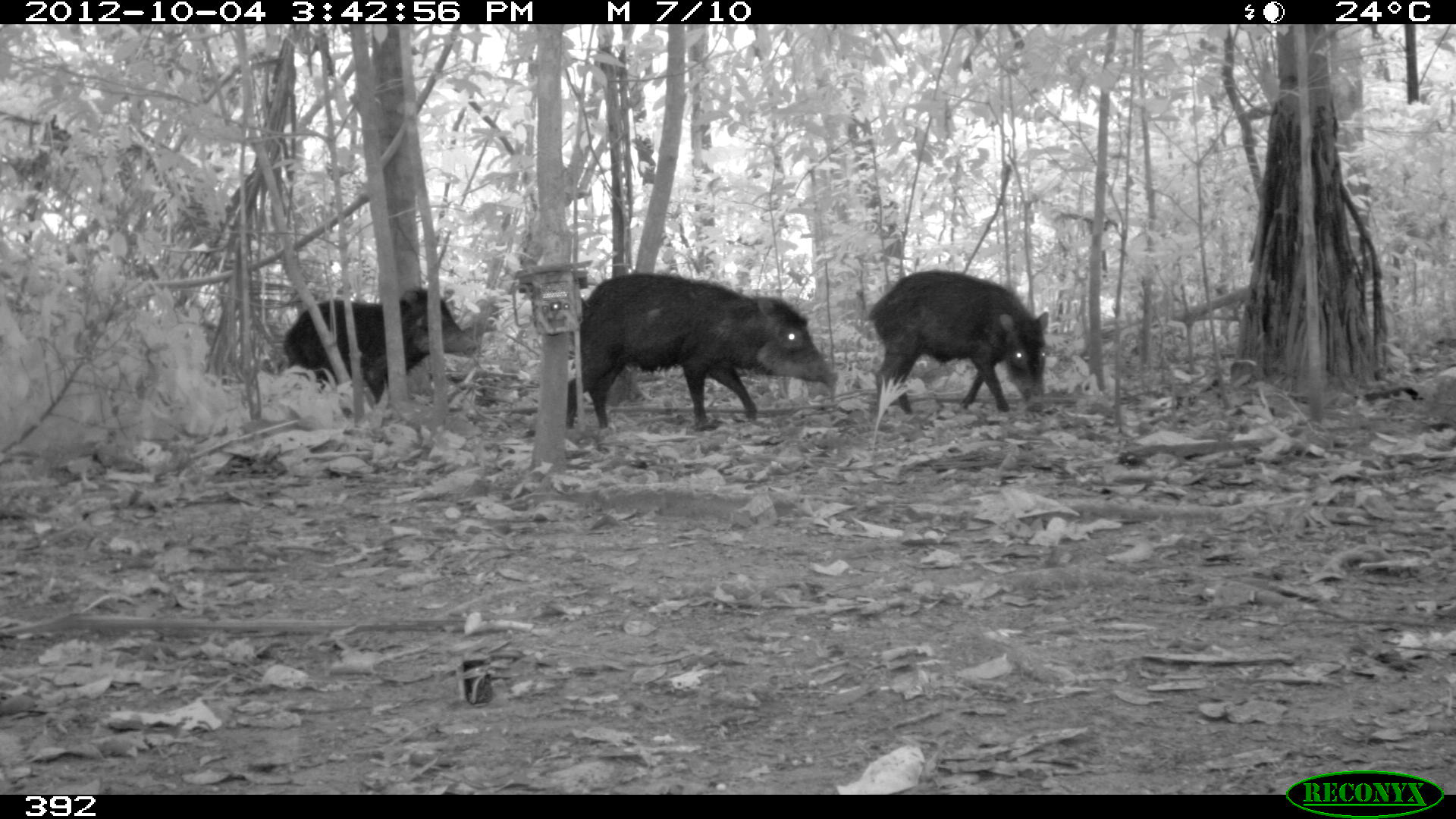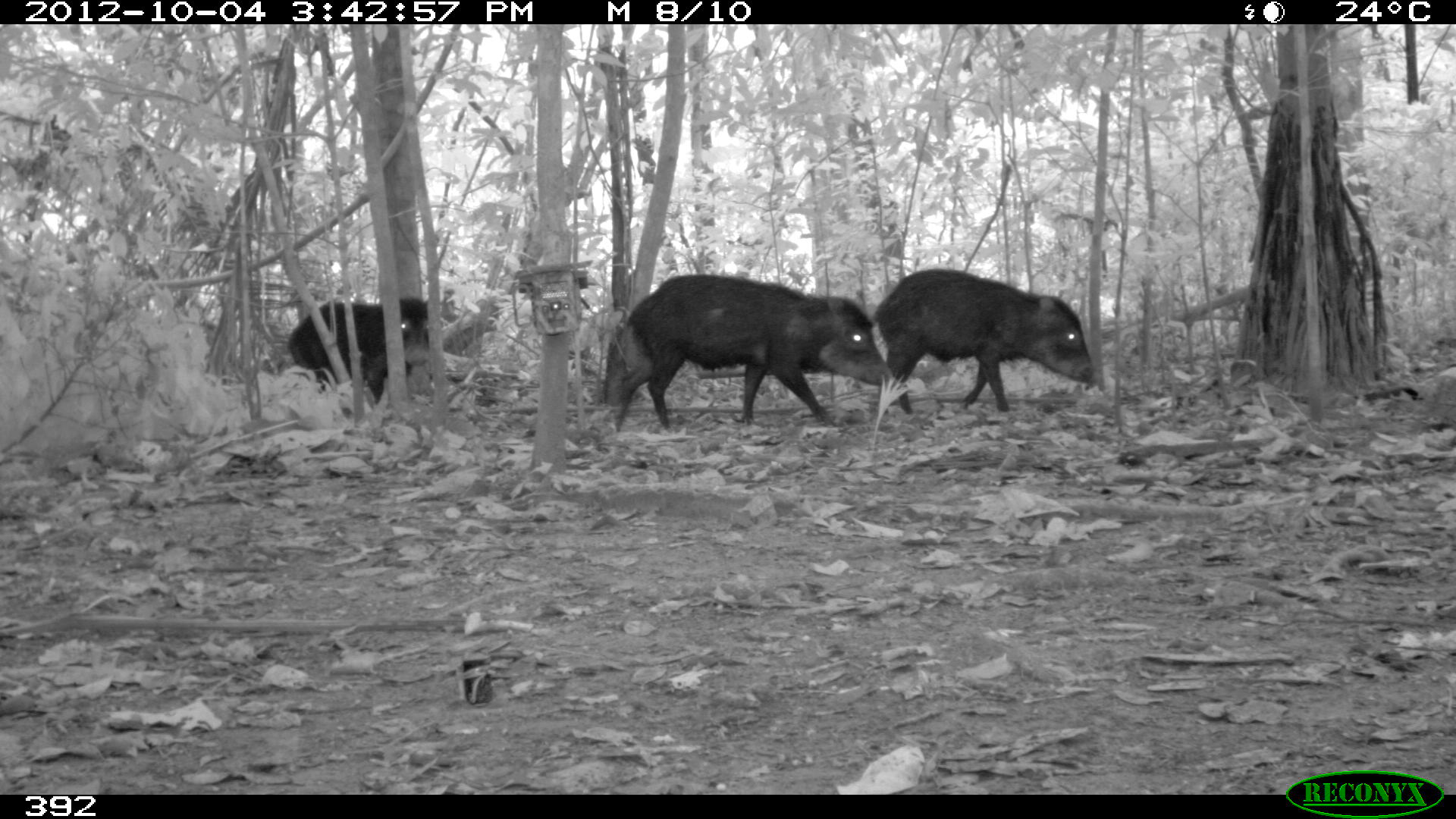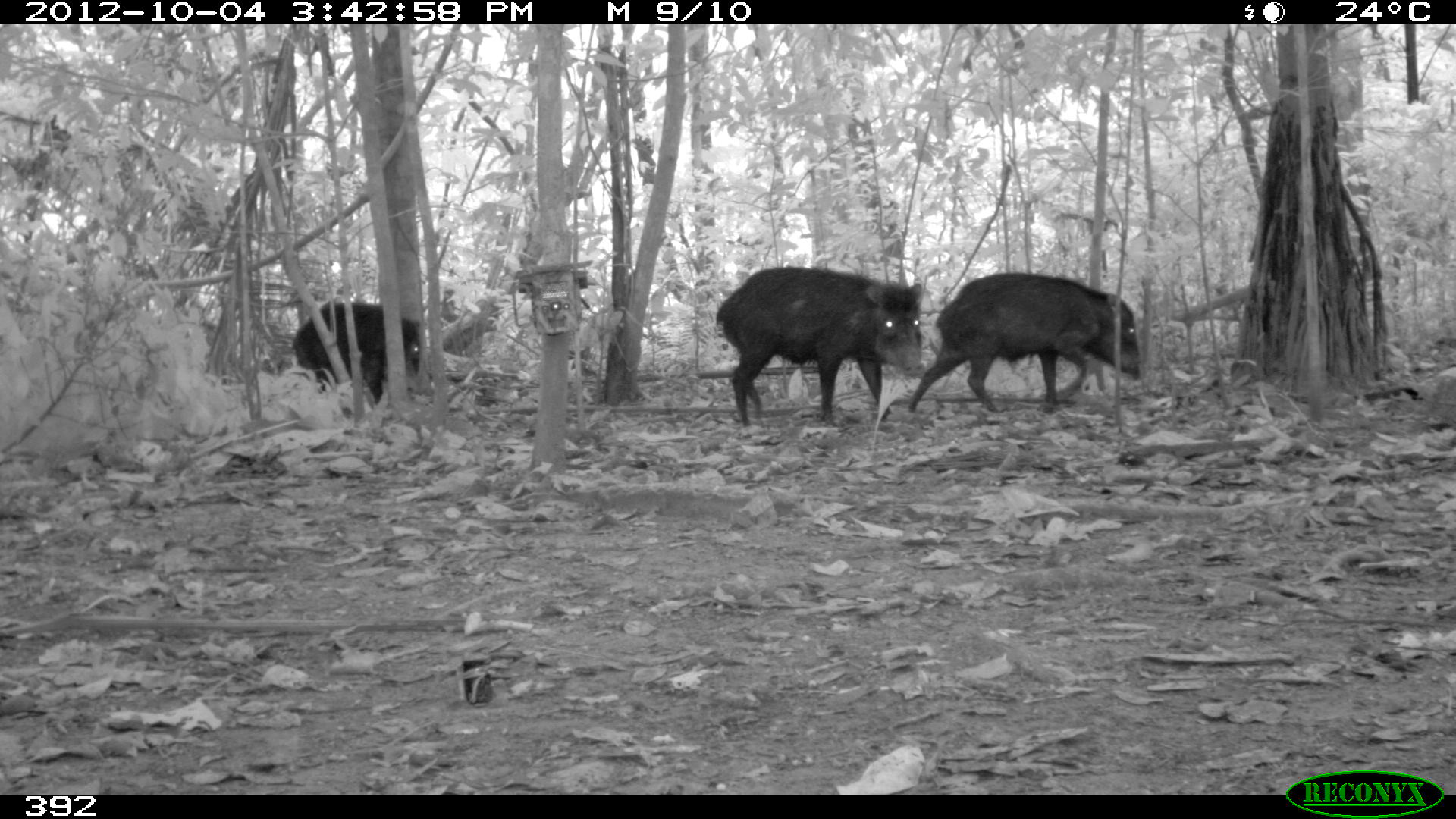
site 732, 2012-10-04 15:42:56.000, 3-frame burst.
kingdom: Animalia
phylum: Chordata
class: Mammalia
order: Artiodactyla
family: Tayassuidae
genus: Tayassu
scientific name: Tayassu pecari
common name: white-lipped peccary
Tayassu pecari (white-lipped peccary).